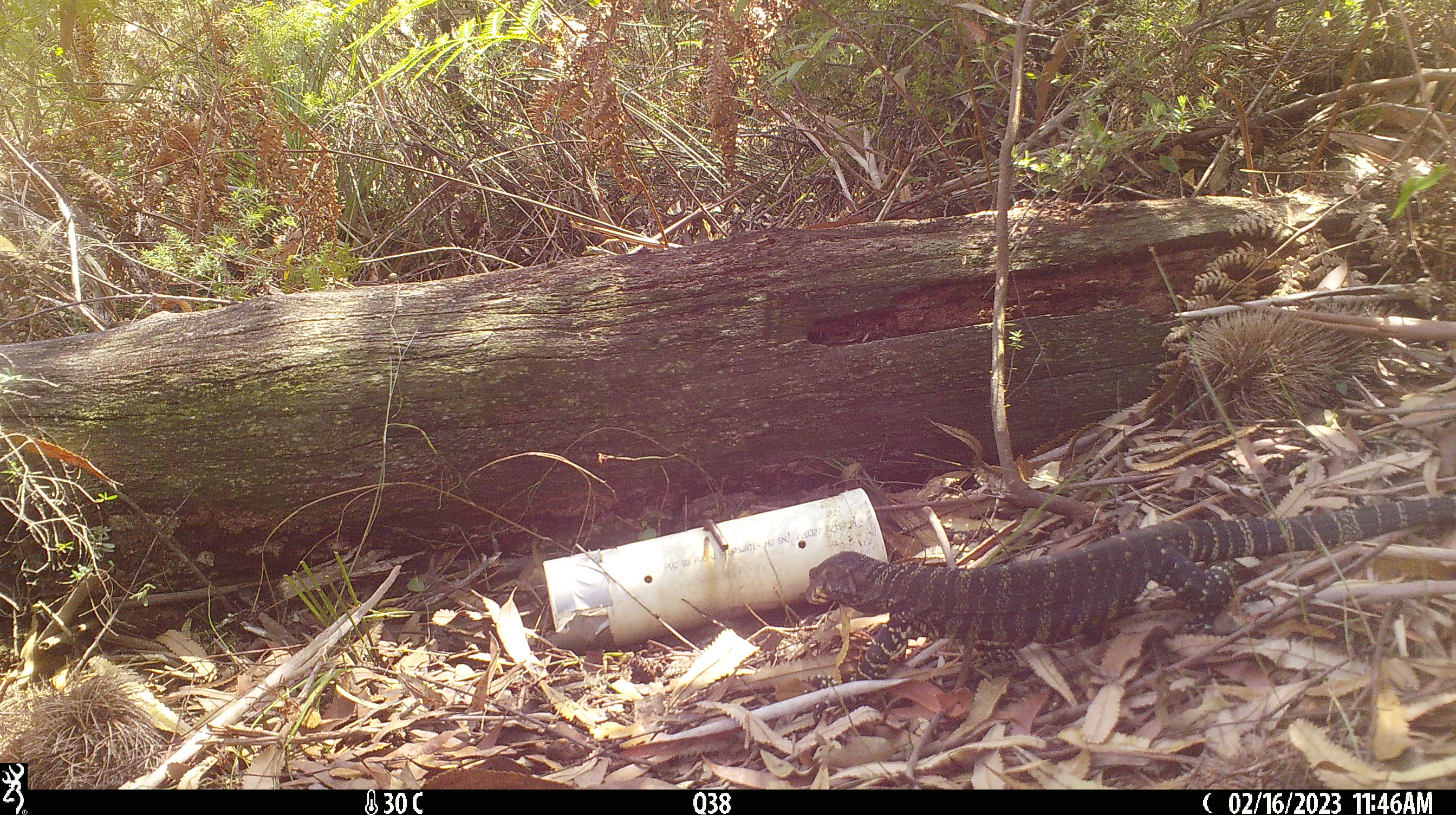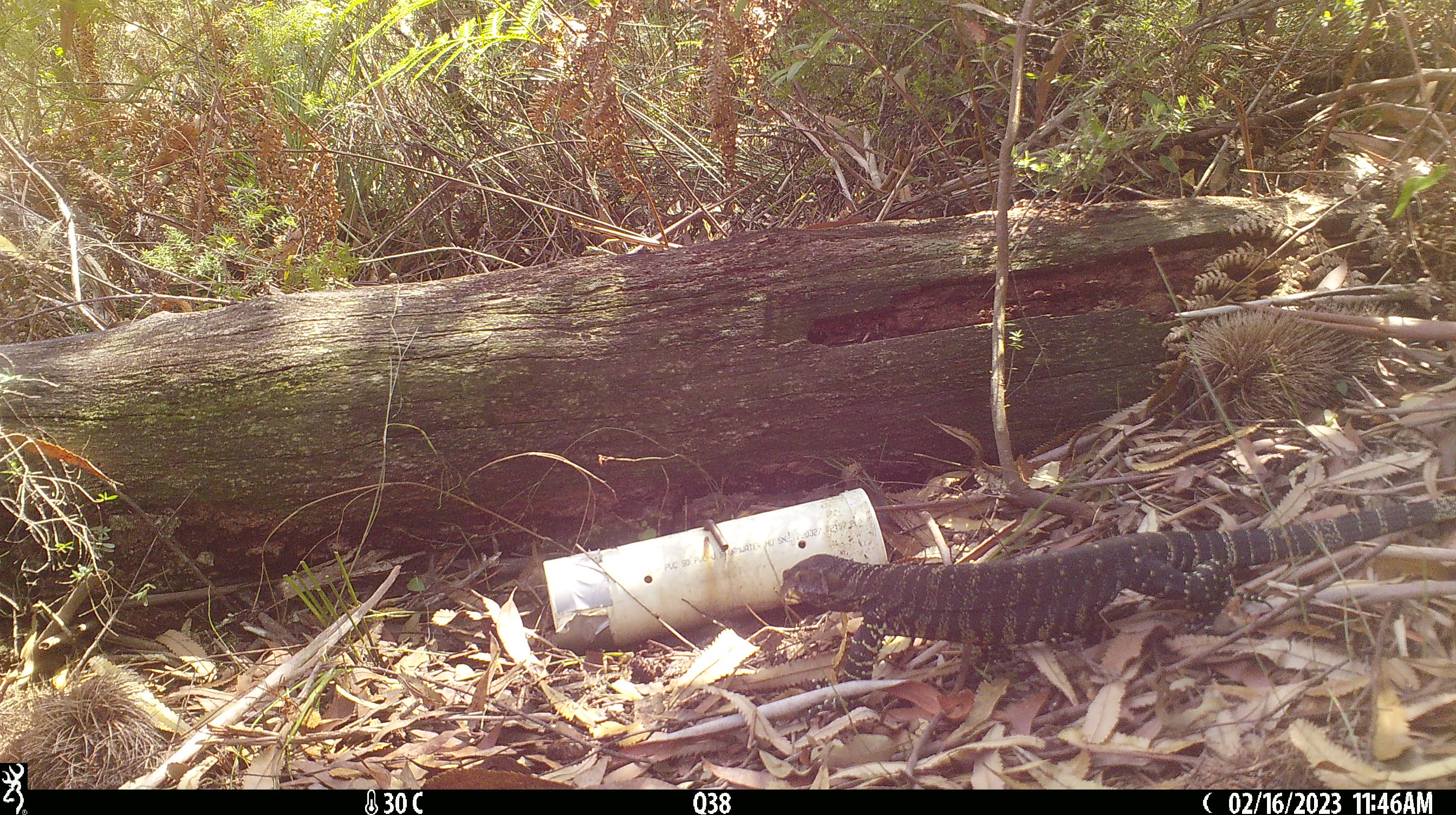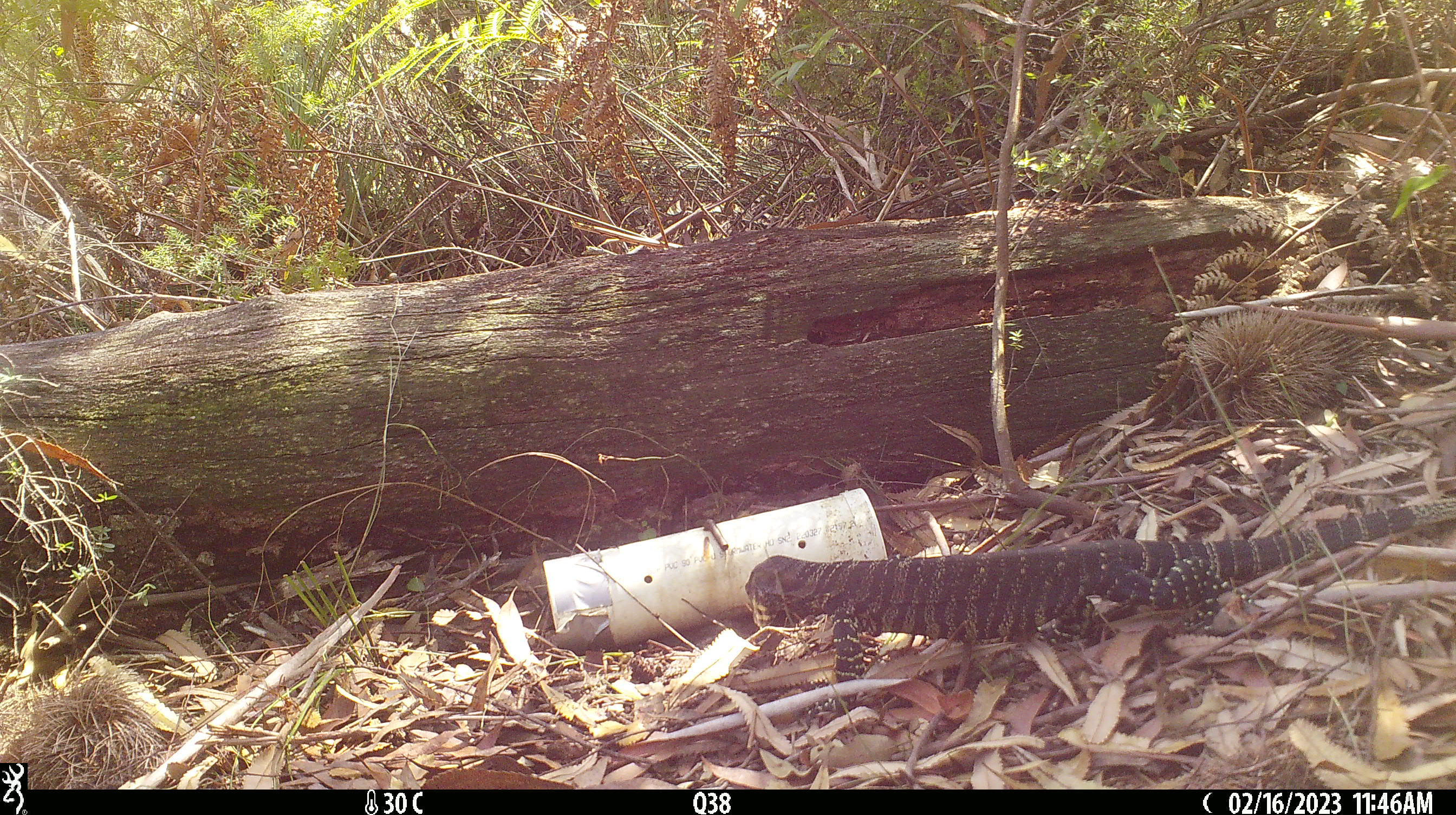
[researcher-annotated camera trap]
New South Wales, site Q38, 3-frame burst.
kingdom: Animalia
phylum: Chordata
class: Reptilia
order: Squamata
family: Varanidae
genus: Varanus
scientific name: Varanus varius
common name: lace monitor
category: goanna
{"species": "goanna (lace monitor) (Varanus varius)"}